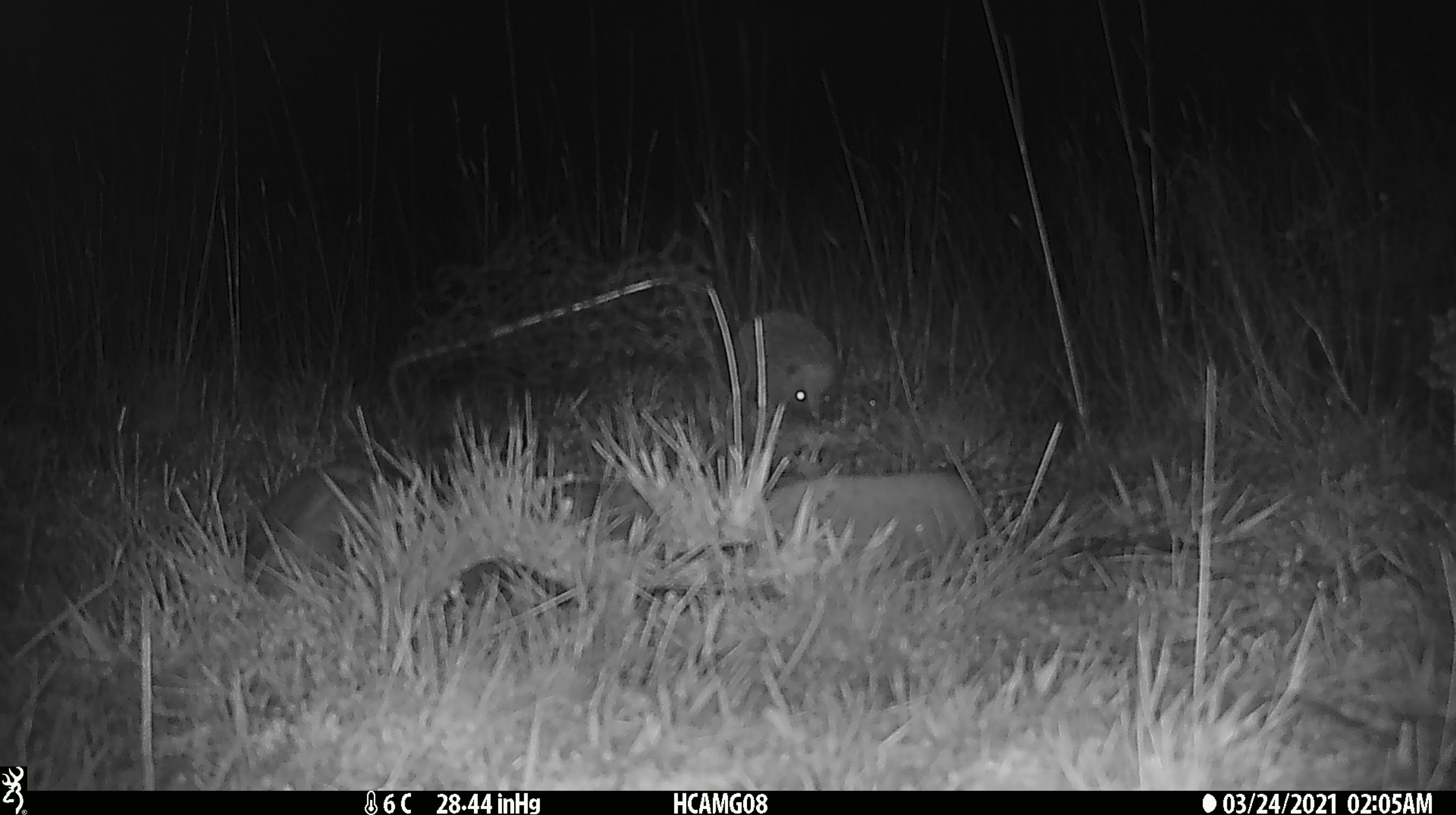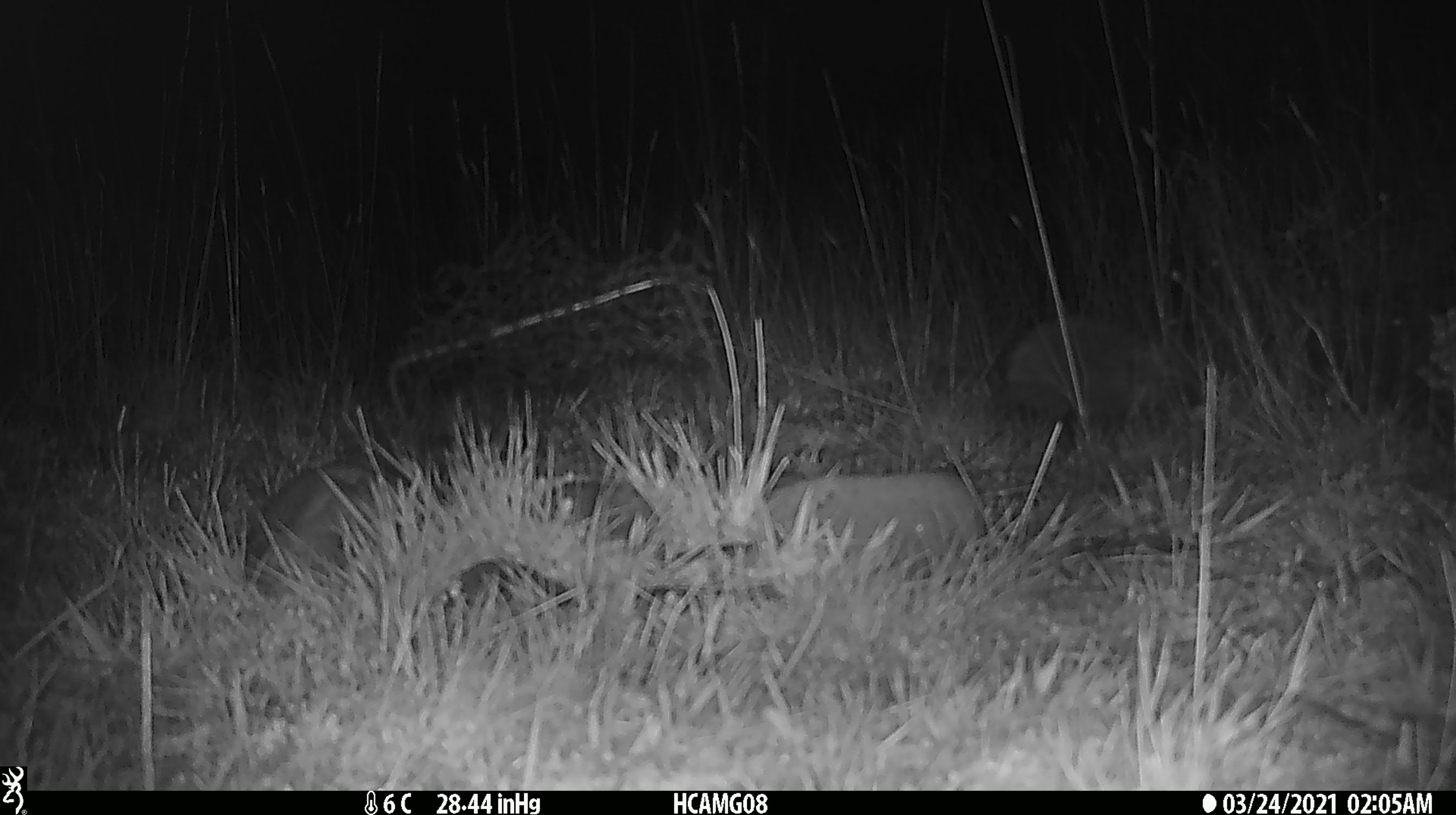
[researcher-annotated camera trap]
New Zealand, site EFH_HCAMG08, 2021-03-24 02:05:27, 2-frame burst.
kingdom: Animalia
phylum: Chordata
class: Mammalia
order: Eulipotyphla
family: Erinaceidae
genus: Erinaceus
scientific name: Erinaceus europaeus europaeus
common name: european hedgehog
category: hedgehog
Hedgehog (european hedgehog) (Erinaceus europaeus europaeus).